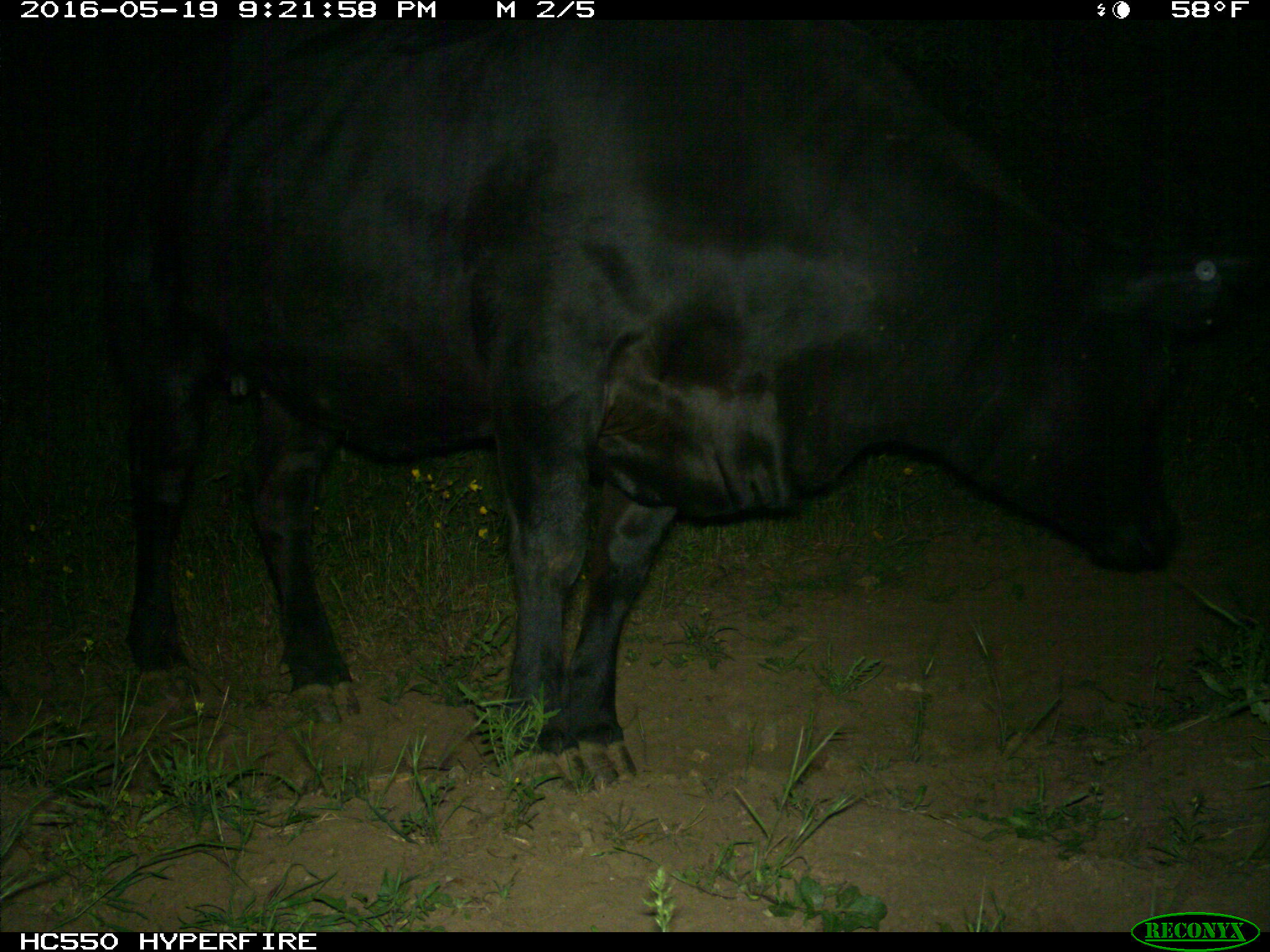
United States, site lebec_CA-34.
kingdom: Animalia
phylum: Chordata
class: Mammalia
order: Artiodactyla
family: Bovidae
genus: Bos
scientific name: Bos taurus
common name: domestic cow